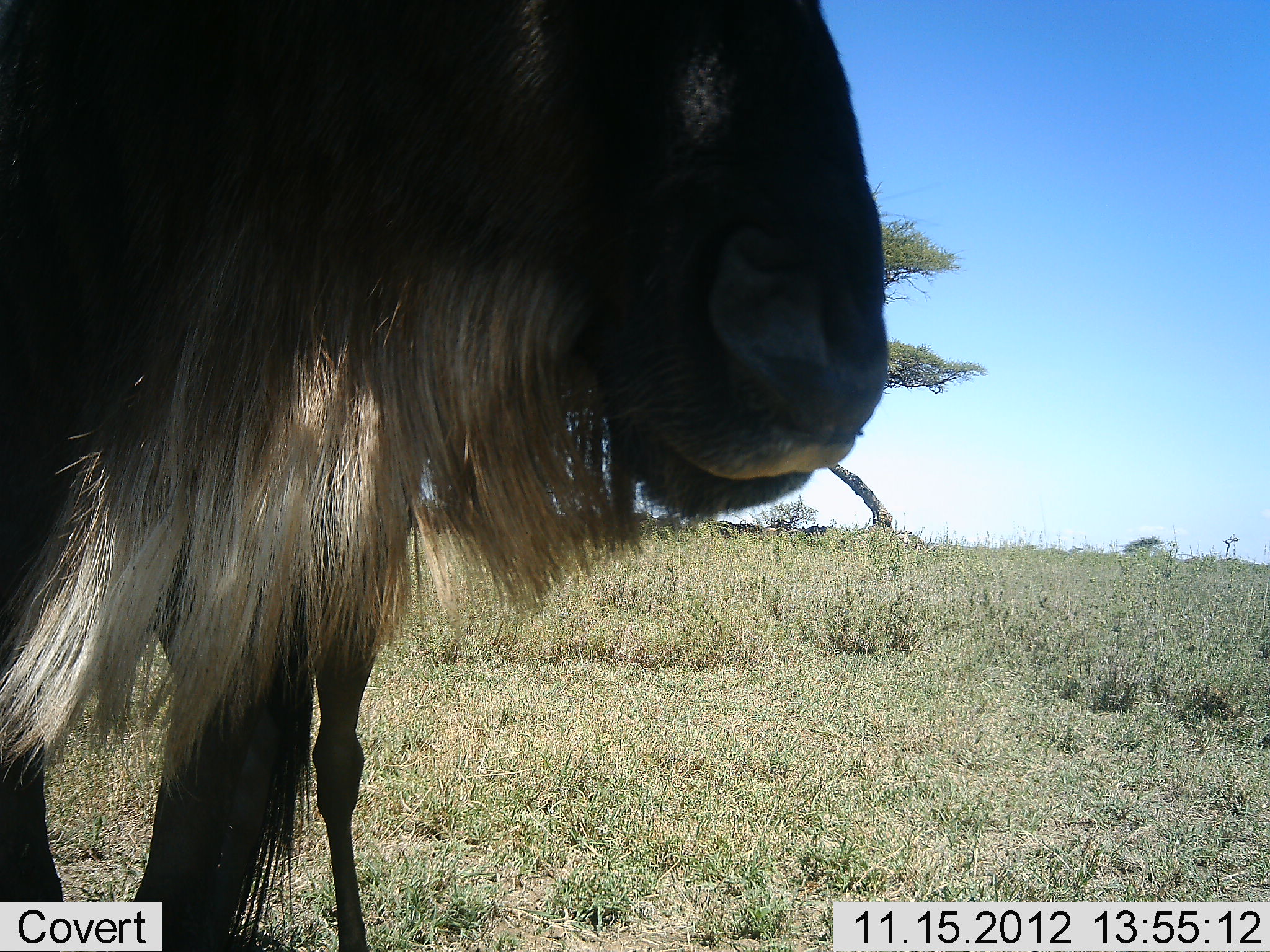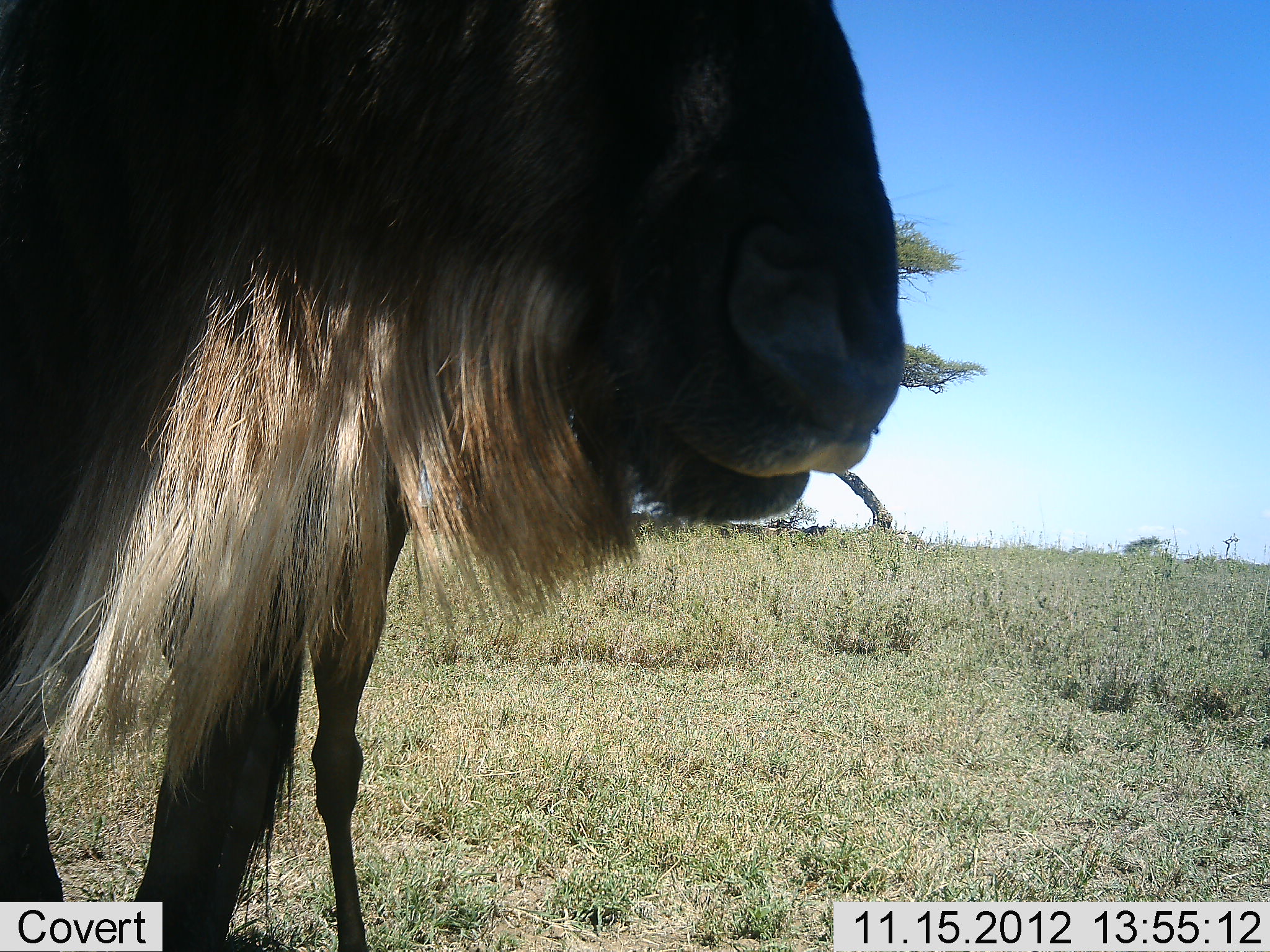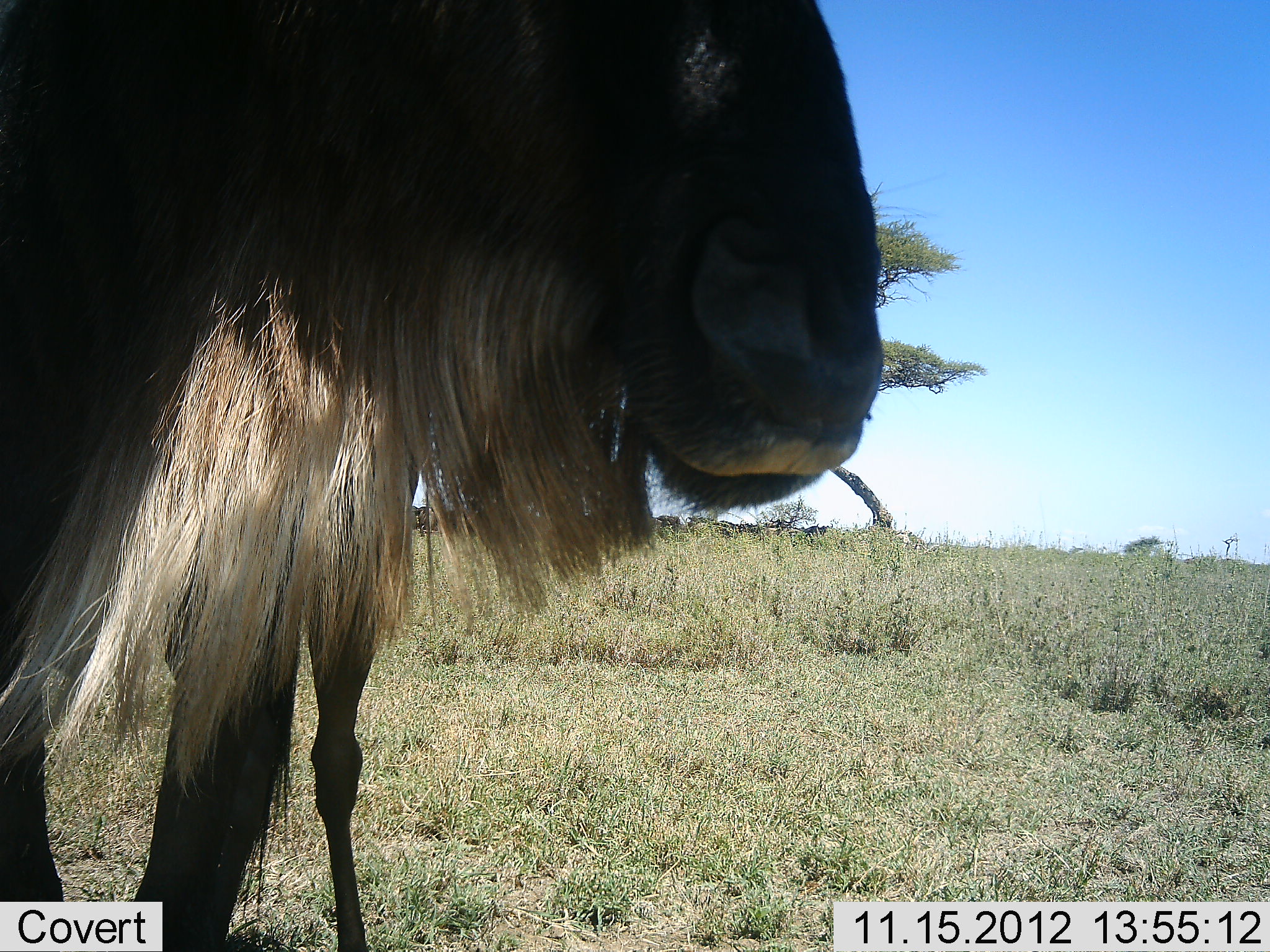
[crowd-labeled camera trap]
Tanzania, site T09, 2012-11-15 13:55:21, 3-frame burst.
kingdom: Animalia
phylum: Chordata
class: Mammalia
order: Artiodactyla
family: Bovidae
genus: Connochaetes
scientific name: Connochaetes taurinus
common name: blue wildebeest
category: wildebeest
Wildebeest (blue wildebeest) (Connochaetes taurinus), count 1. Behavior (volunteer vote fractions): standing 100%, resting 0%, moving 10%, interacting 0%. Young present (vote fraction): 0%. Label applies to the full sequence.